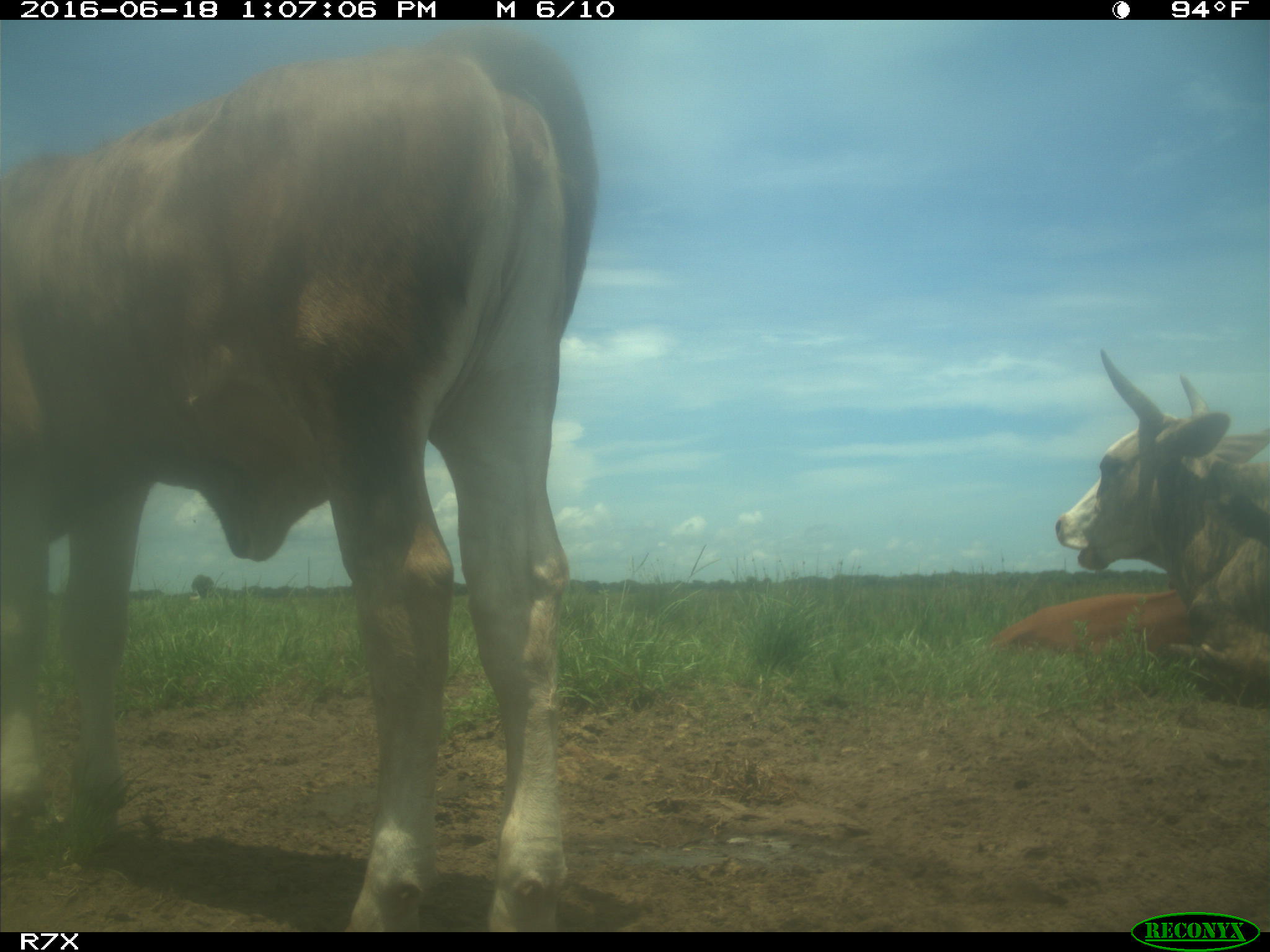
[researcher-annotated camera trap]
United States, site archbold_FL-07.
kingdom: Animalia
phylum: Chordata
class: Mammalia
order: Artiodactyla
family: Bovidae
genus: Bos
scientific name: Bos taurus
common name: domestic cow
Bos taurus (domestic cow).